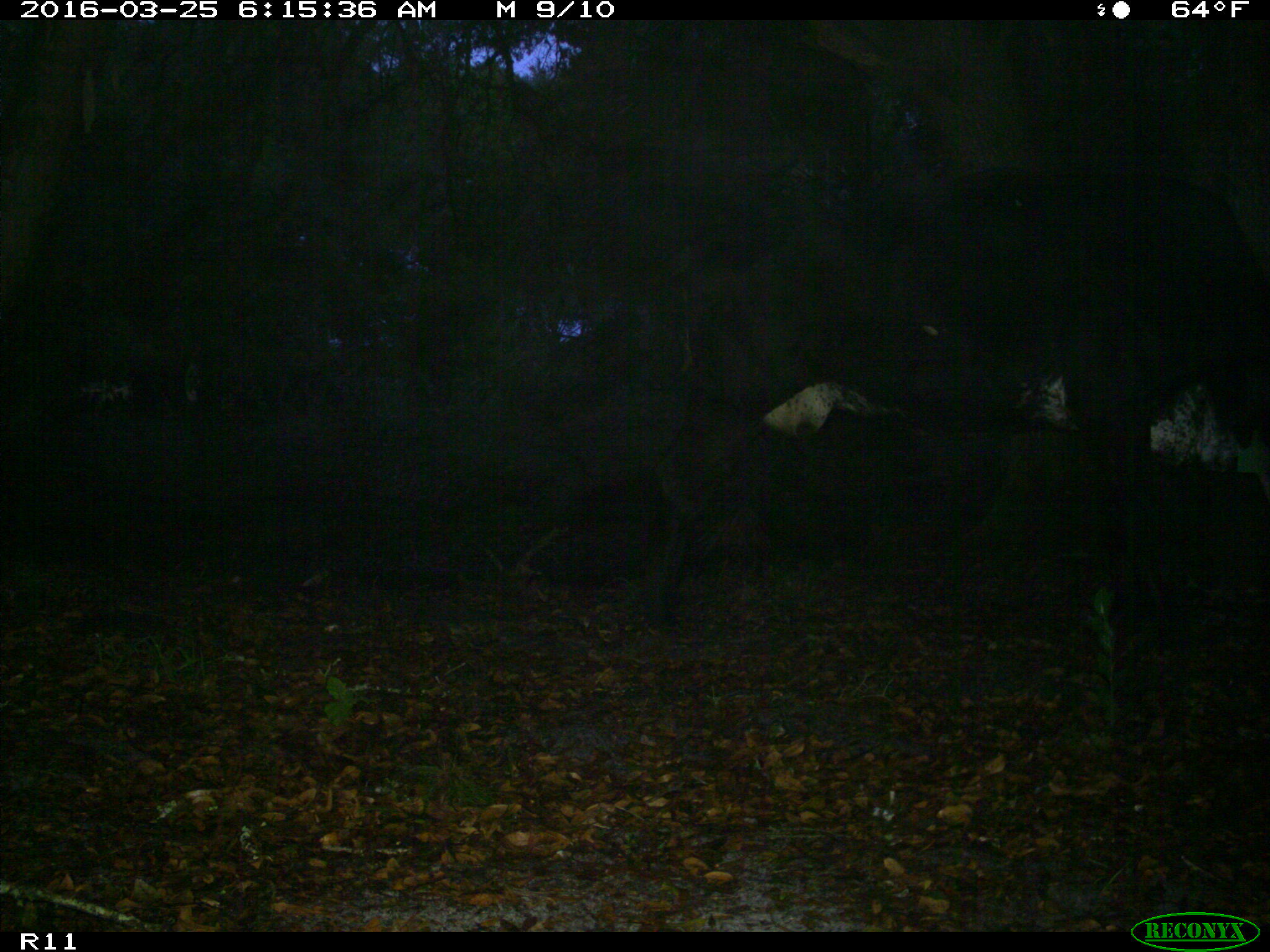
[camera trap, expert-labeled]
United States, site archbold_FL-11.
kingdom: Animalia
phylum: Chordata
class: Mammalia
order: Artiodactyla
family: Bovidae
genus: Bos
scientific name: Bos taurus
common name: domestic cow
Bos taurus (domestic cow).